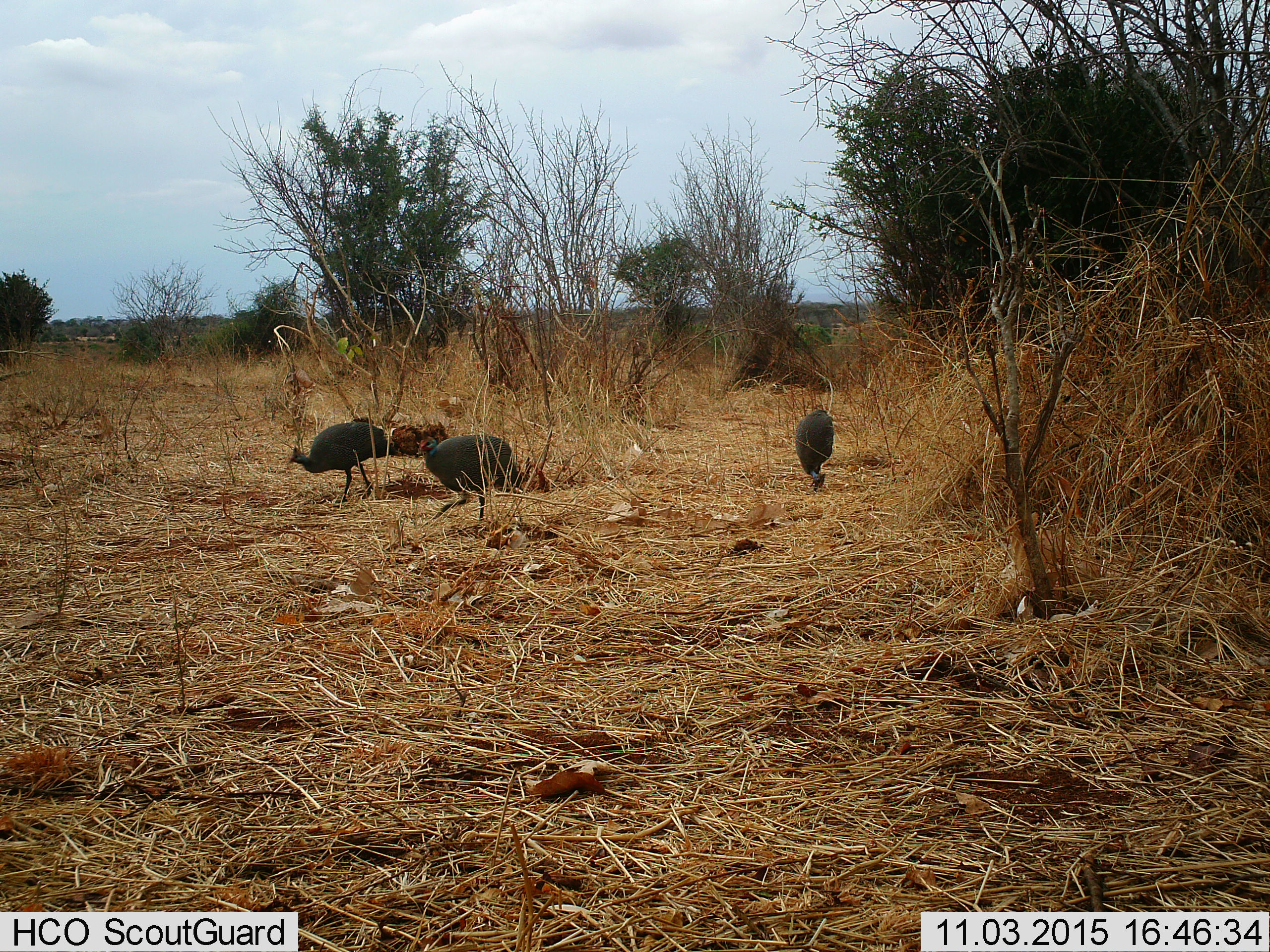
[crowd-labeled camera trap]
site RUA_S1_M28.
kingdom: Animalia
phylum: Chordata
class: Aves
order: Galliformes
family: Numididae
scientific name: Numididae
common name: guineafowl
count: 3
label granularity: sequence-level